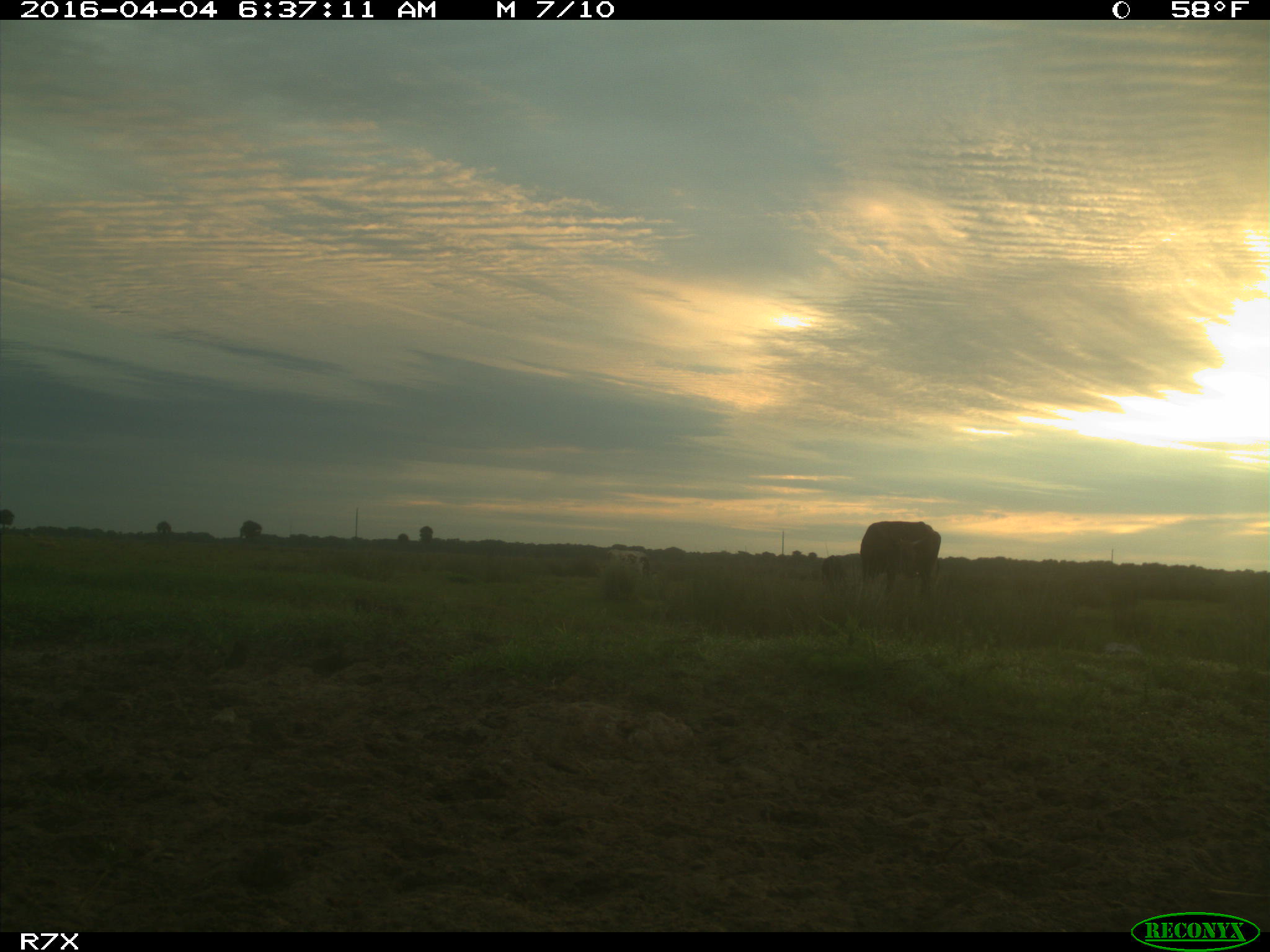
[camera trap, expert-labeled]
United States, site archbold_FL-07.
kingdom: Animalia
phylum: Chordata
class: Mammalia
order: Artiodactyla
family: Bovidae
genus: Bos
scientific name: Bos taurus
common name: domestic cow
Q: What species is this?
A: Bos taurus (domestic cow).